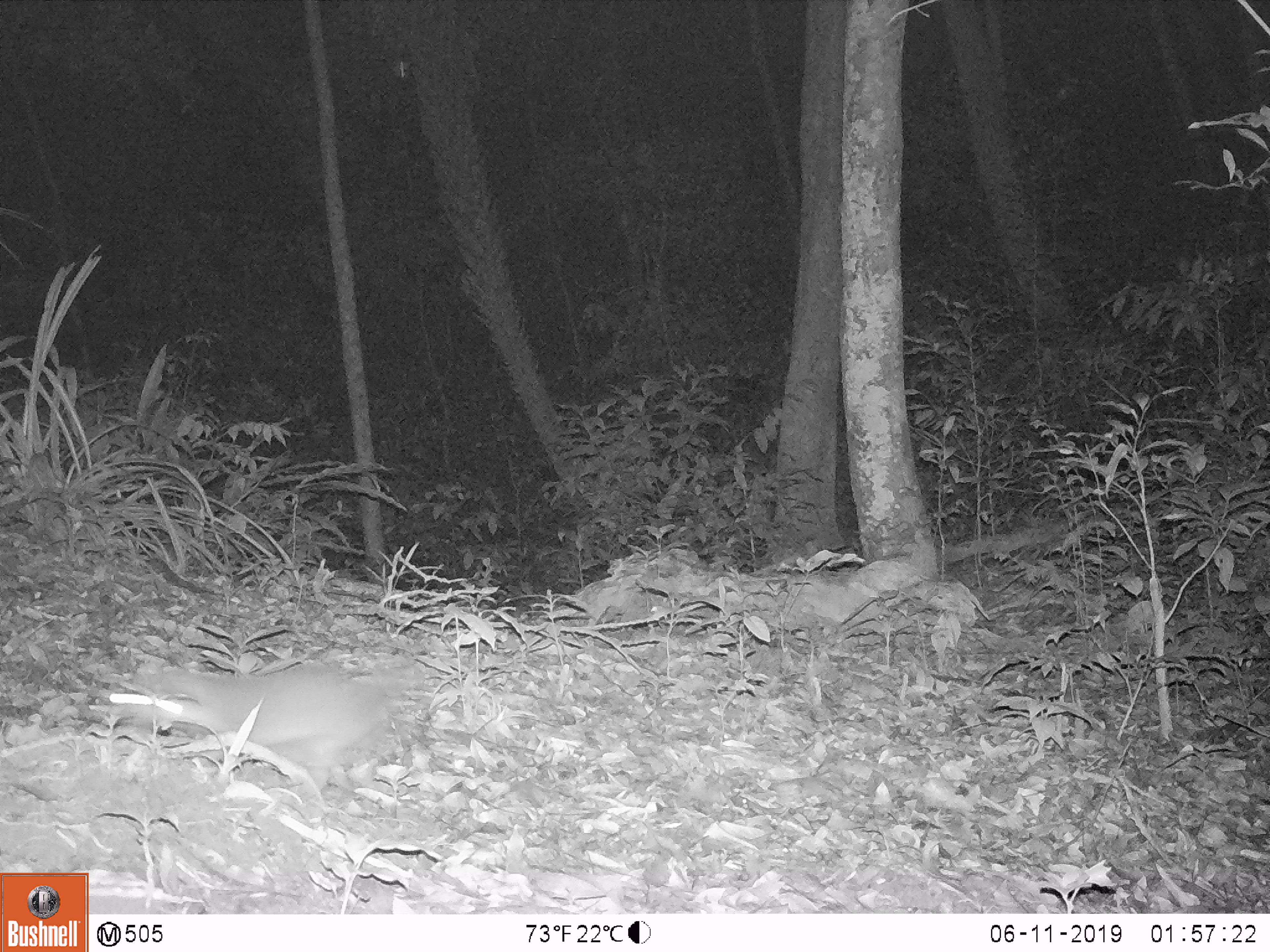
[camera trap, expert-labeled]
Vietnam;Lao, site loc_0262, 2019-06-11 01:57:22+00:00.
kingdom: Animalia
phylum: Chordata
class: Mammalia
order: Carnivora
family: Mustelidae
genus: Melogale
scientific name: Melogale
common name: ferret badger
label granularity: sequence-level